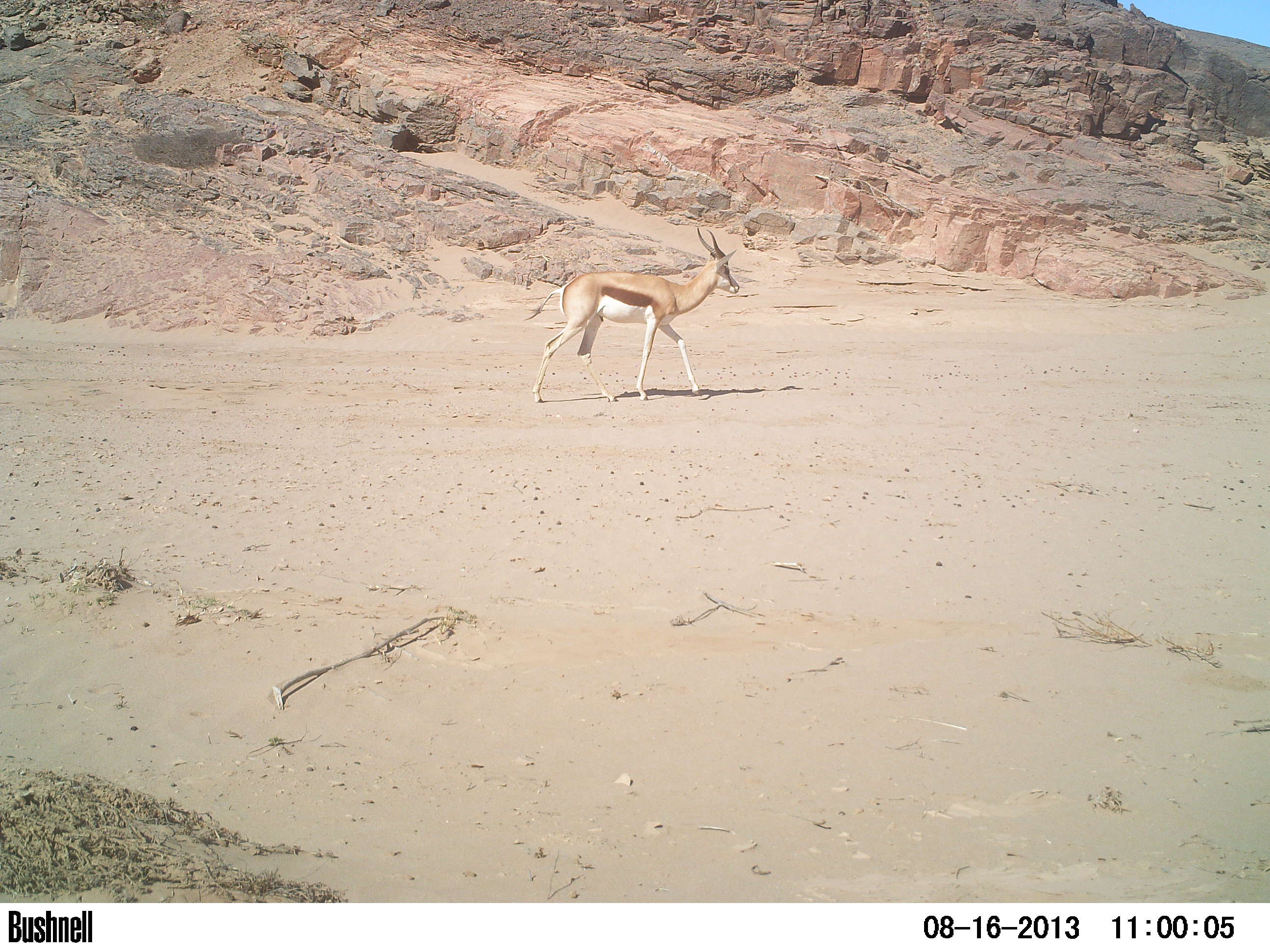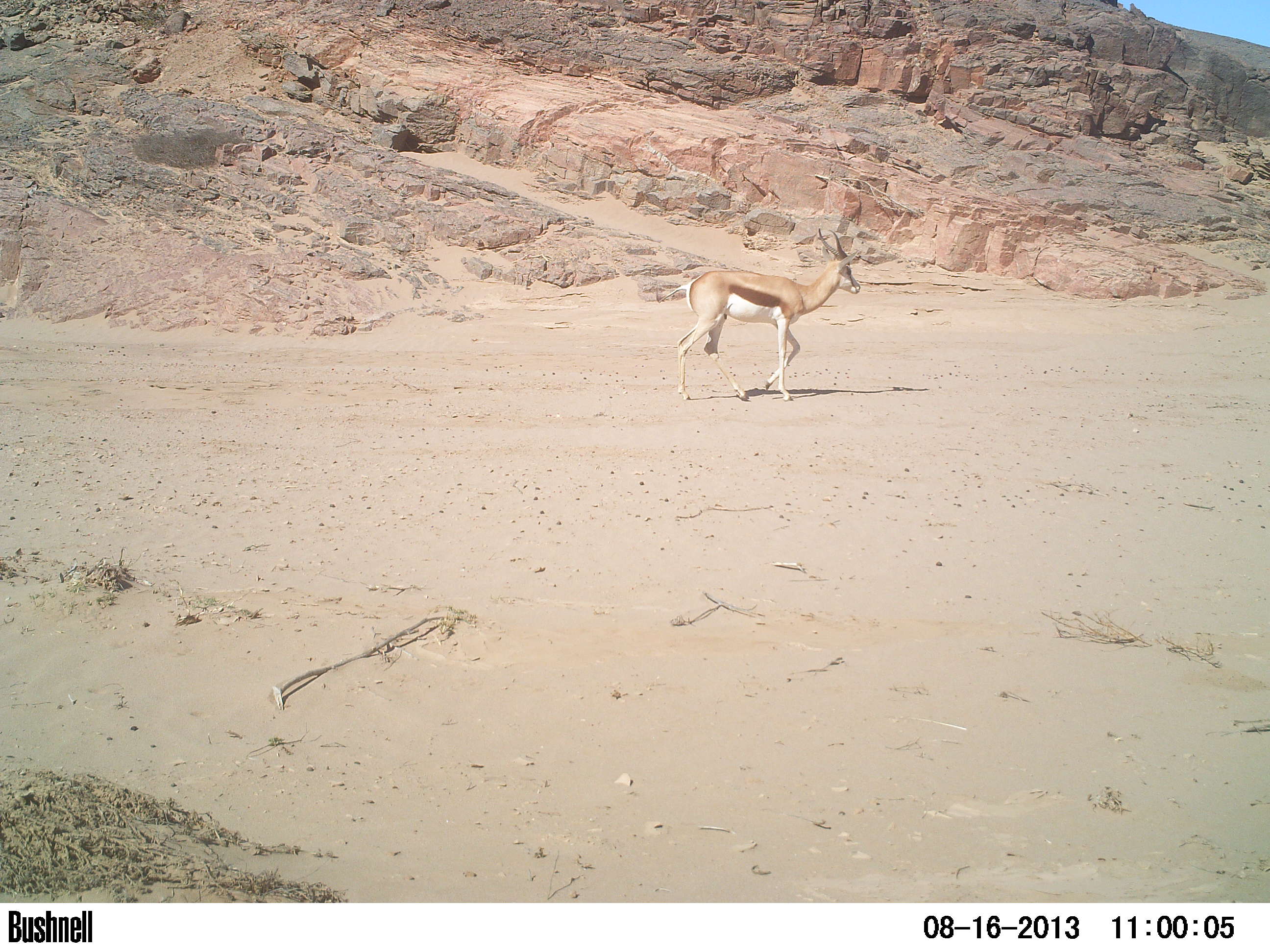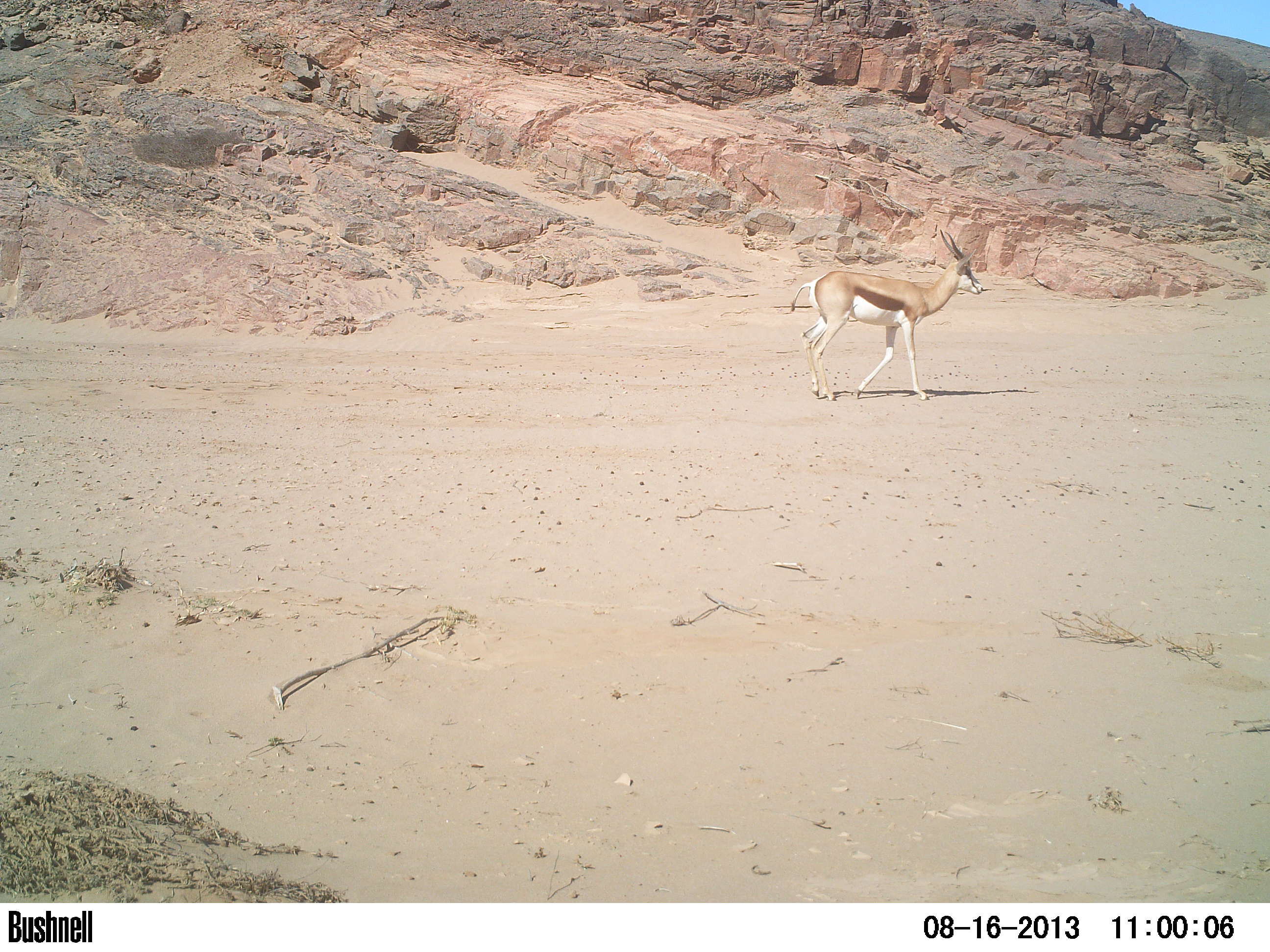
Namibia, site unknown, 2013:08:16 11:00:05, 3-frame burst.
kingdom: Animalia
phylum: Chordata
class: Mammalia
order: Artiodactyla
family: Bovidae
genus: Antidorcas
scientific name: Antidorcas marsupialis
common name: springbok